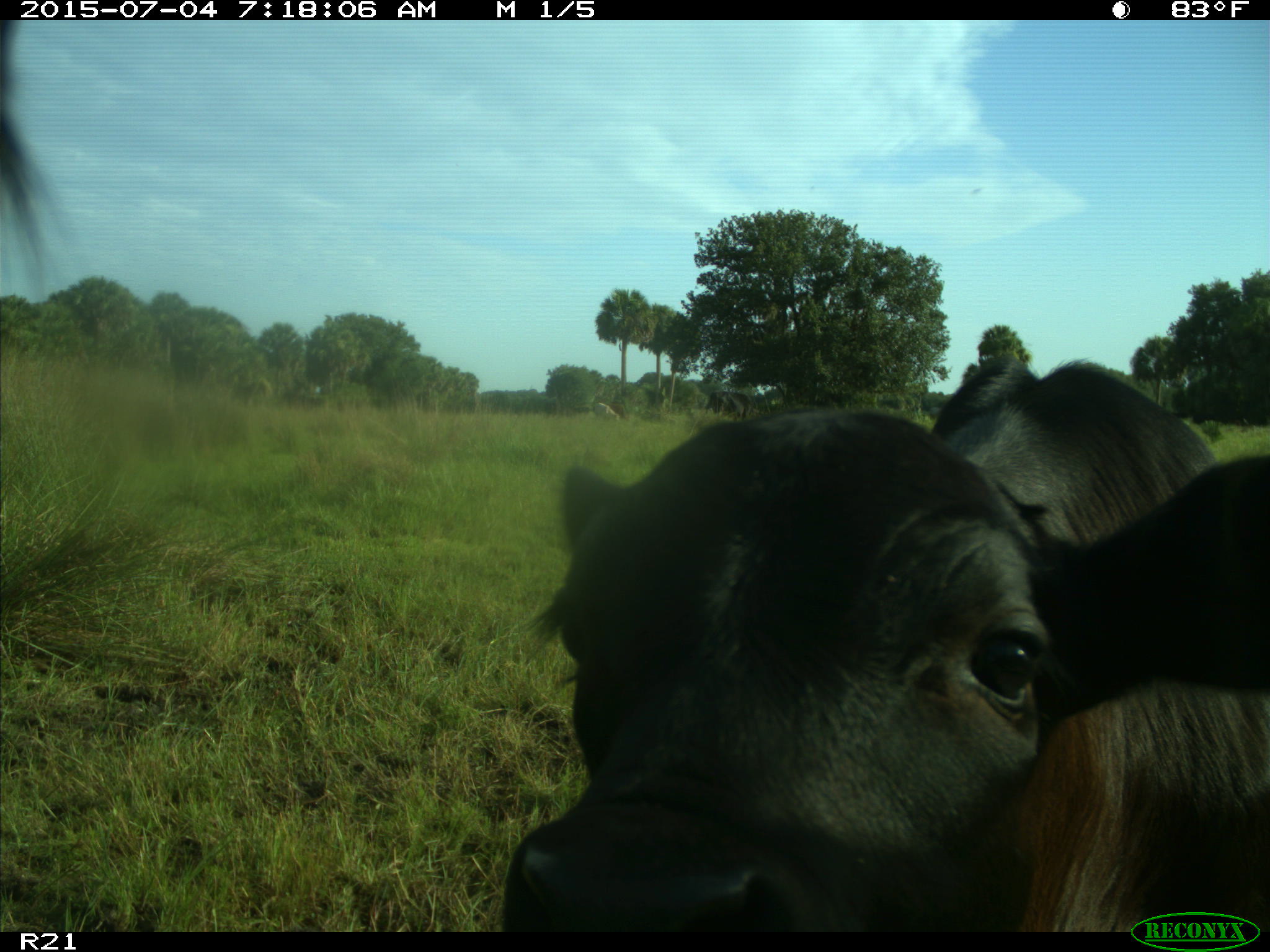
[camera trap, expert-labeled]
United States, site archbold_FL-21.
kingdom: Animalia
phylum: Chordata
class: Mammalia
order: Artiodactyla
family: Bovidae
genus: Bos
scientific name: Bos taurus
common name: domestic cow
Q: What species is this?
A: Bos taurus (domestic cow).